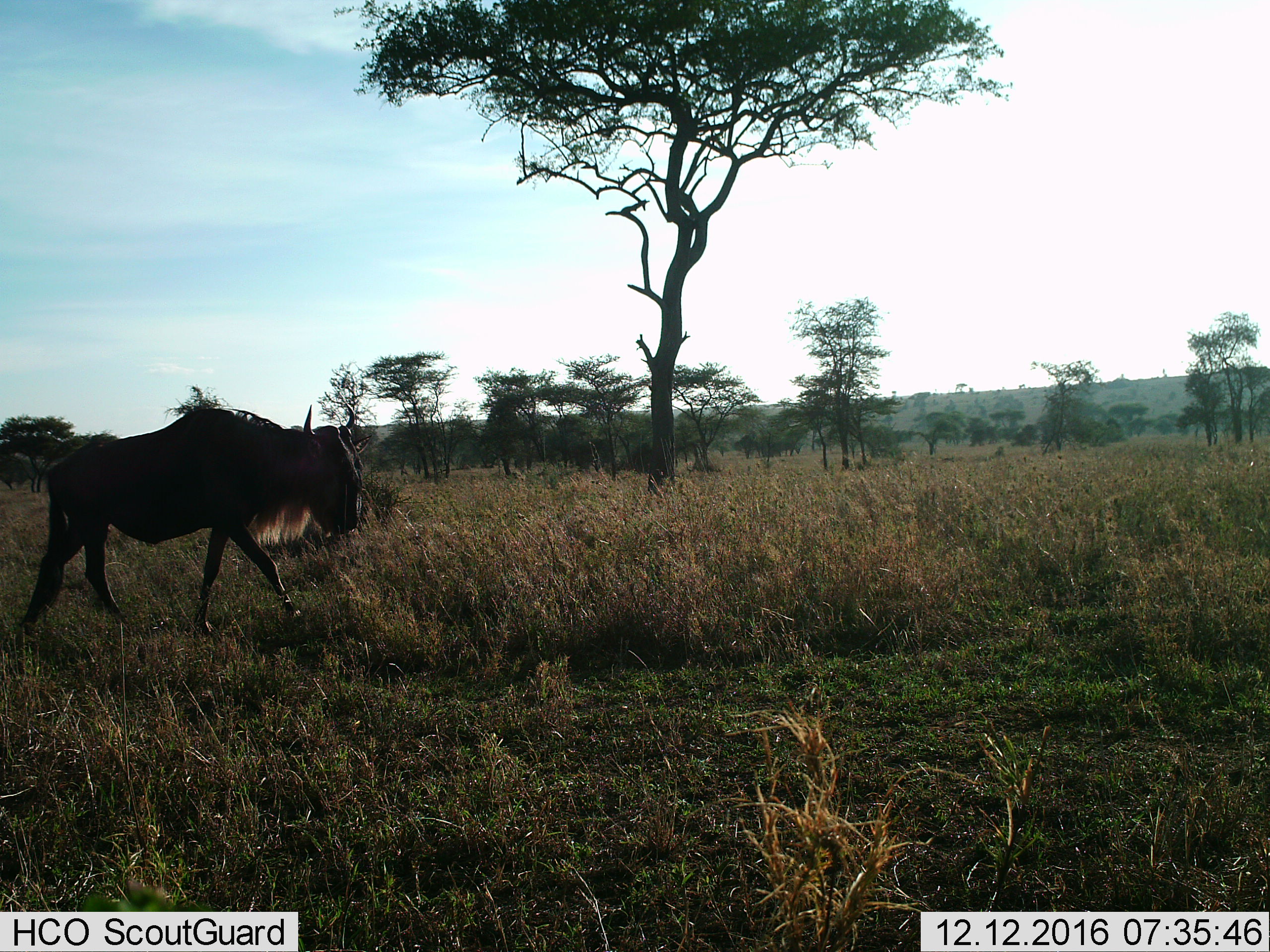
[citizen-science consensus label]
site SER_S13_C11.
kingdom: Animalia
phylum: Chordata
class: Mammalia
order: Artiodactyla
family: Bovidae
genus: Connochaetes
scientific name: Connochaetes taurinus taurinus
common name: blue wildebeest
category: wildebeestblue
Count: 1.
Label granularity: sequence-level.